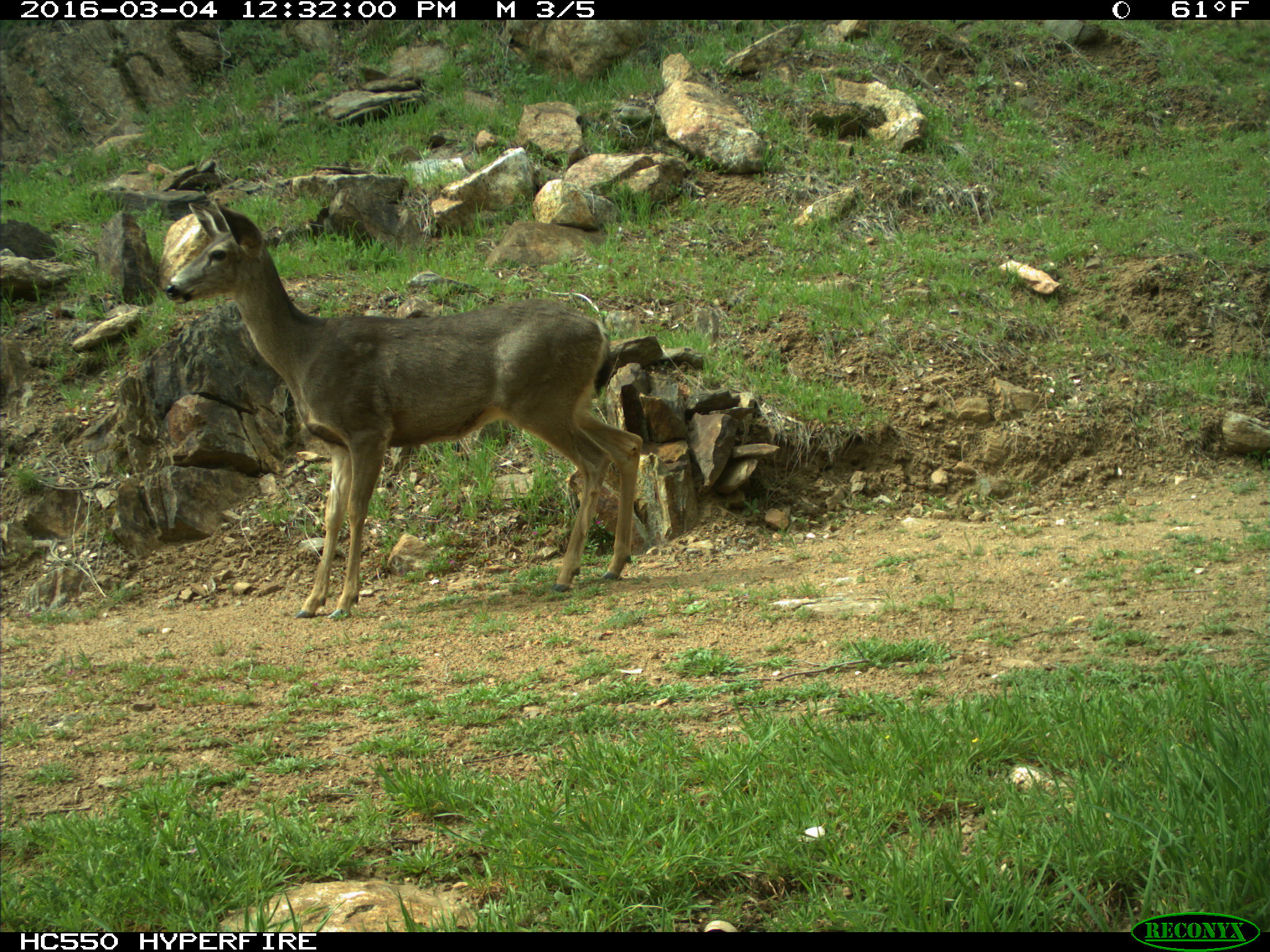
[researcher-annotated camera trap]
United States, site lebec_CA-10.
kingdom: Animalia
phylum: Chordata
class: Mammalia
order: Artiodactyla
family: Cervidae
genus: Odocoileus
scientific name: Odocoileus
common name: deer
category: unidentified deer